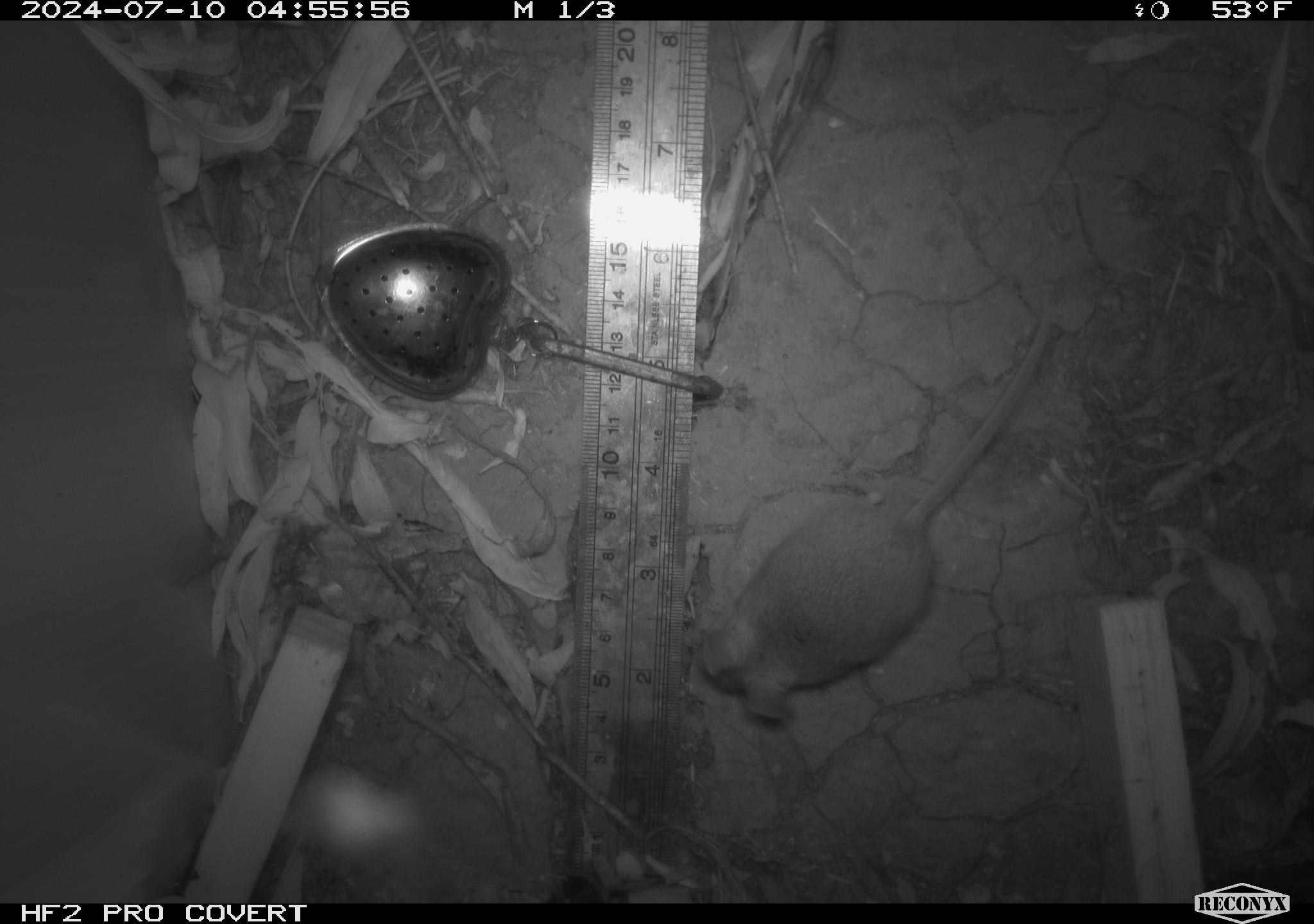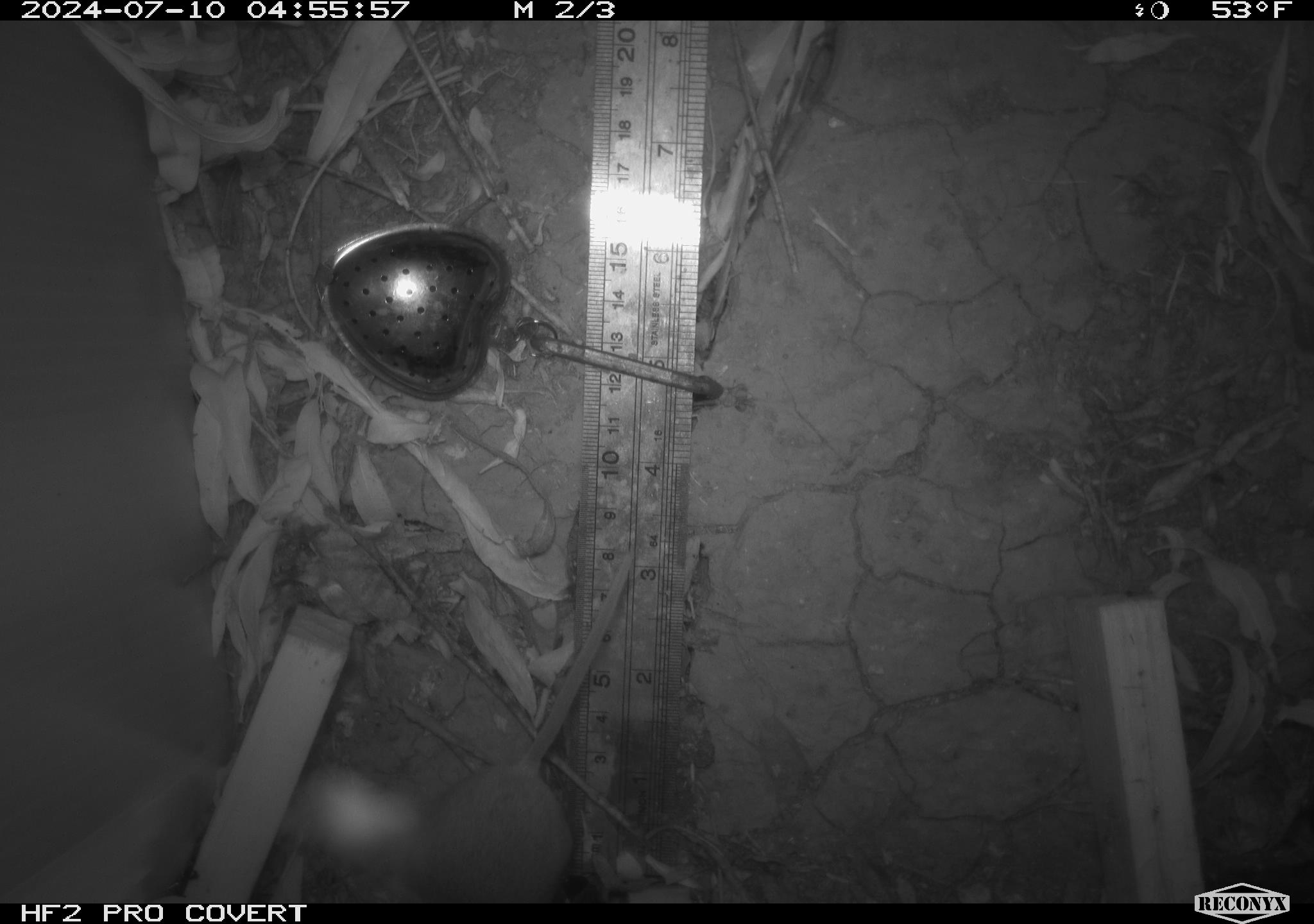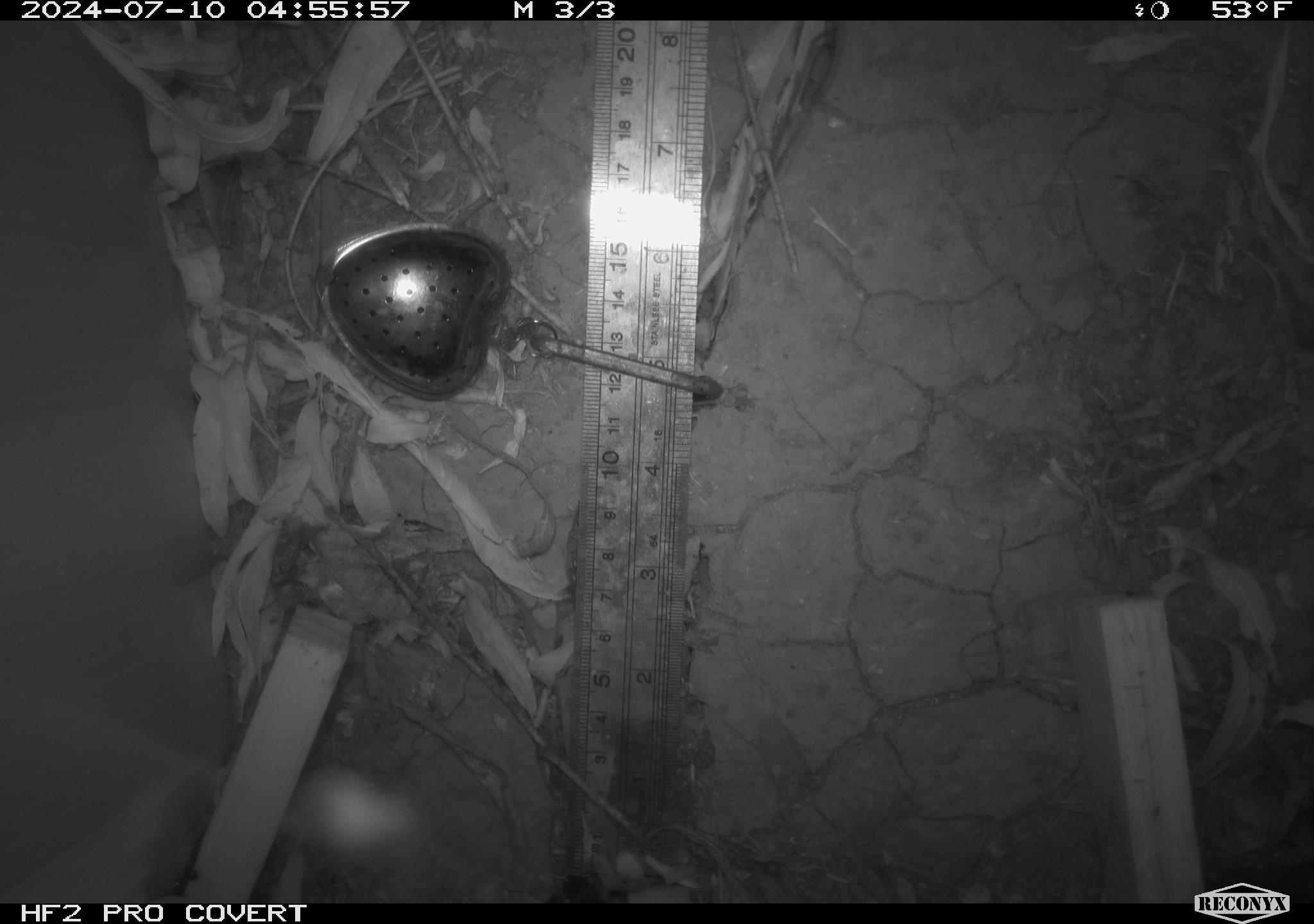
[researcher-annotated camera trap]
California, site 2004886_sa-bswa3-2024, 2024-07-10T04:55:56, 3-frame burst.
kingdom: Animalia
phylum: Chordata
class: Mammalia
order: Rodentia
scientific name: Rodentia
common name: mouse species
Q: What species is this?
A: Mouse species (Rodentia).